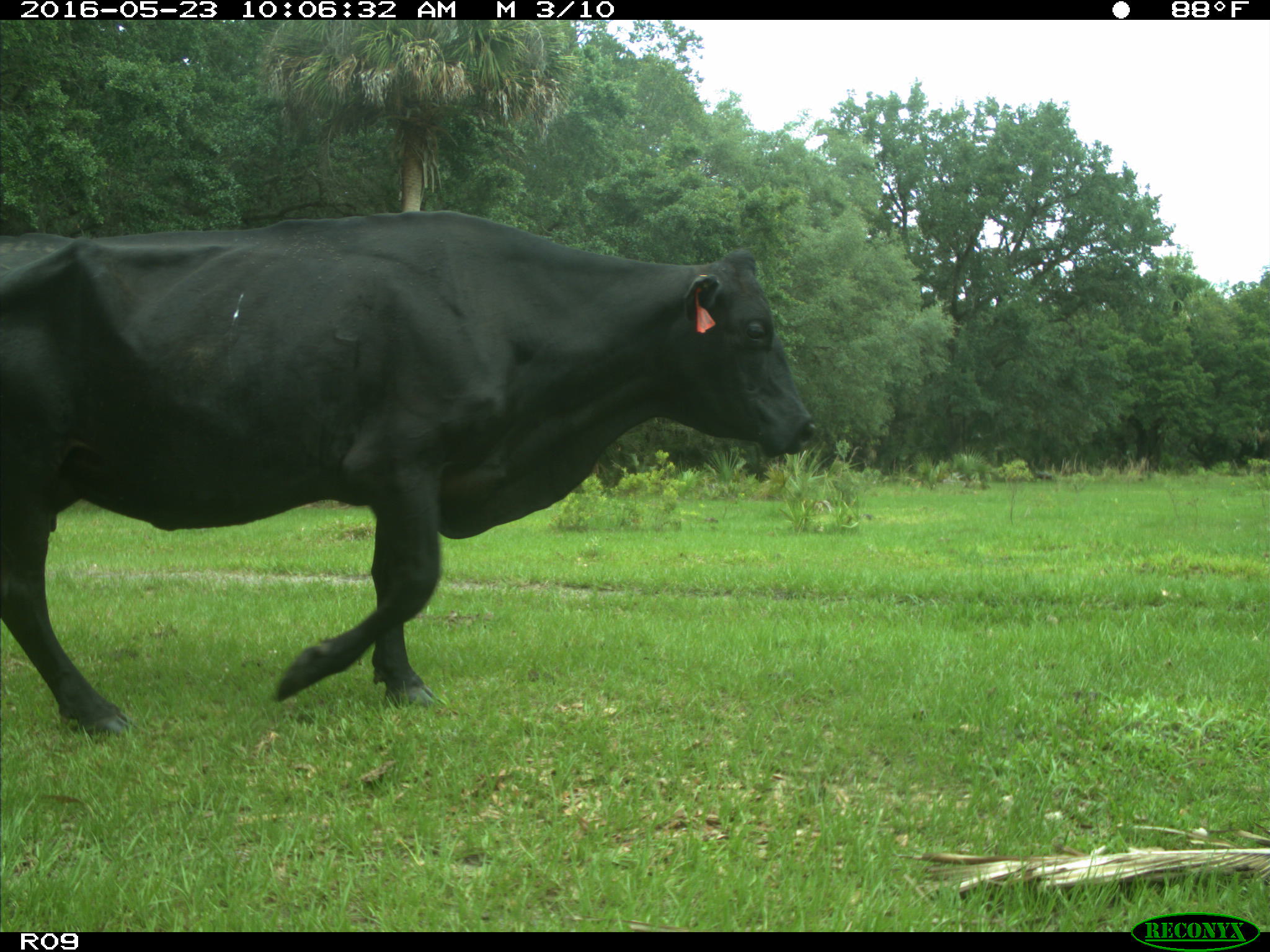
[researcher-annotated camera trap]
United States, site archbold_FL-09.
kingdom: Animalia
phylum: Chordata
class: Mammalia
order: Artiodactyla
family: Bovidae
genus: Bos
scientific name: Bos taurus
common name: domestic cow